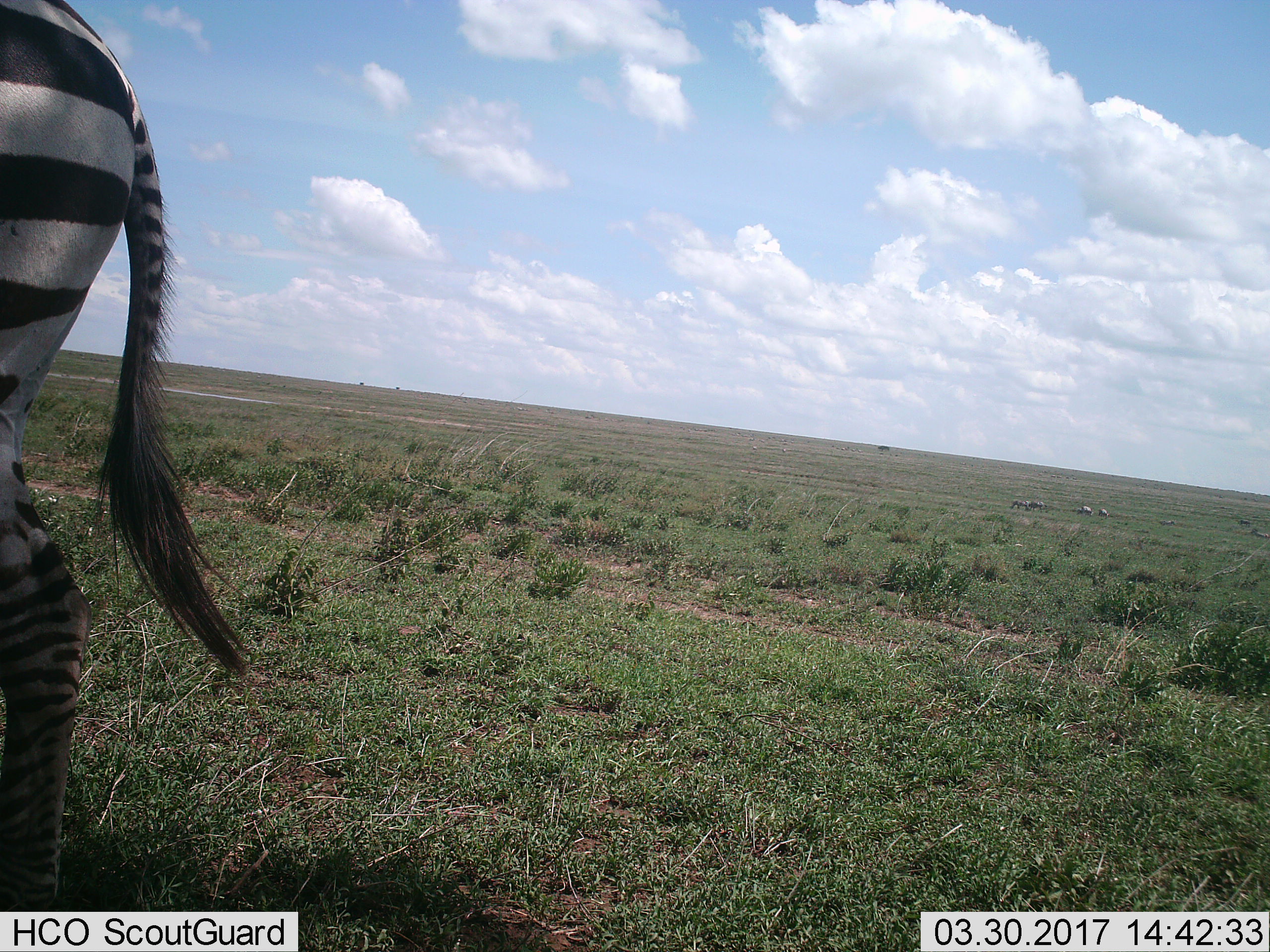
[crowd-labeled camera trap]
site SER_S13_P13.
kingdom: Animalia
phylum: Chordata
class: Mammalia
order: Perissodactyla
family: Equidae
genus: Equus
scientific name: Equus quagga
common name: plains zebra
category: zebraplains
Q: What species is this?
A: Zebraplains (plains zebra) (Equus quagga).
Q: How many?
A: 1.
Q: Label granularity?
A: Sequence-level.